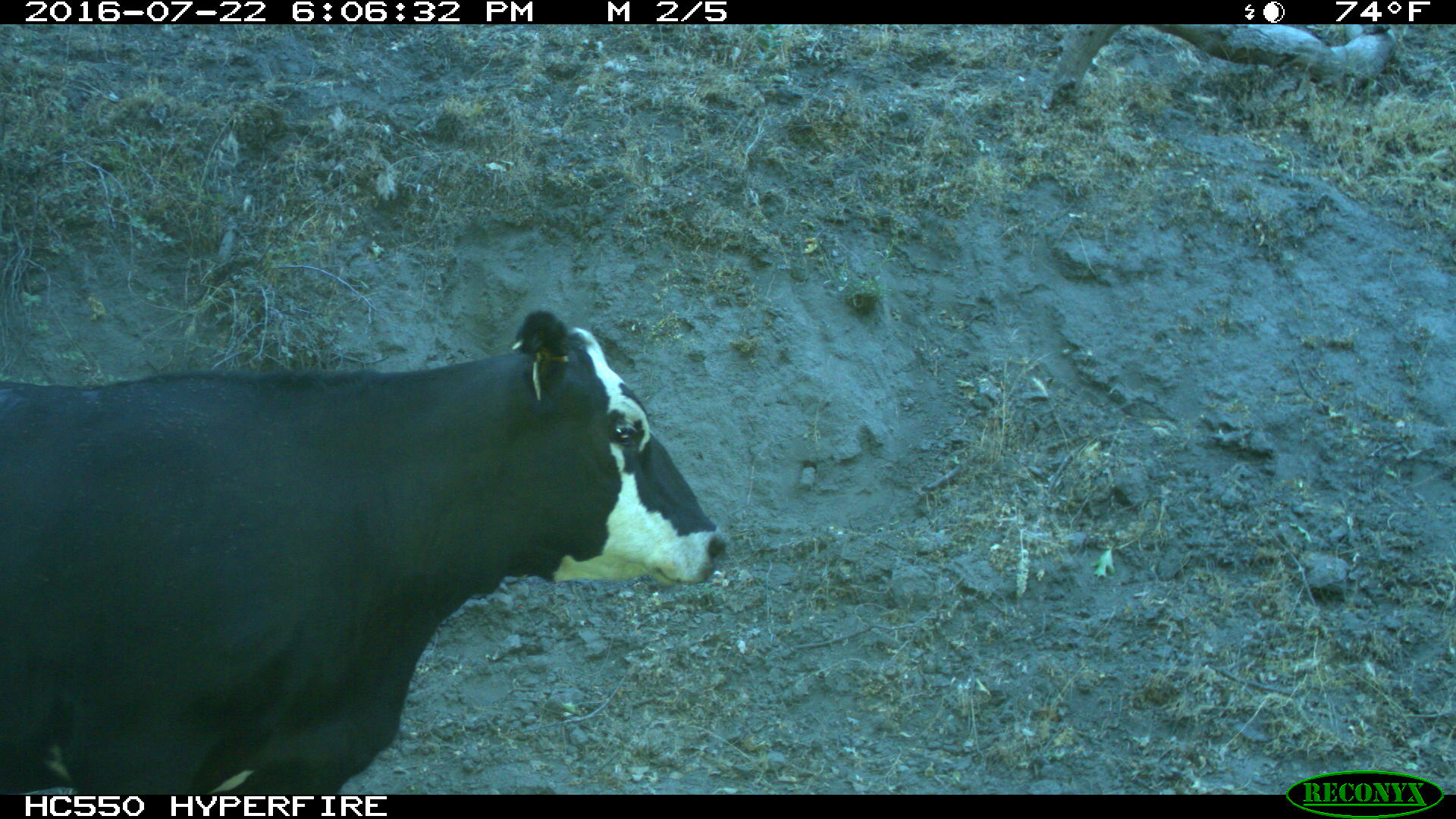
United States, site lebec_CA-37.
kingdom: Animalia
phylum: Chordata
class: Mammalia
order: Artiodactyla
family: Bovidae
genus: Bos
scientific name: Bos taurus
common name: domestic cow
Bos taurus (domestic cow).